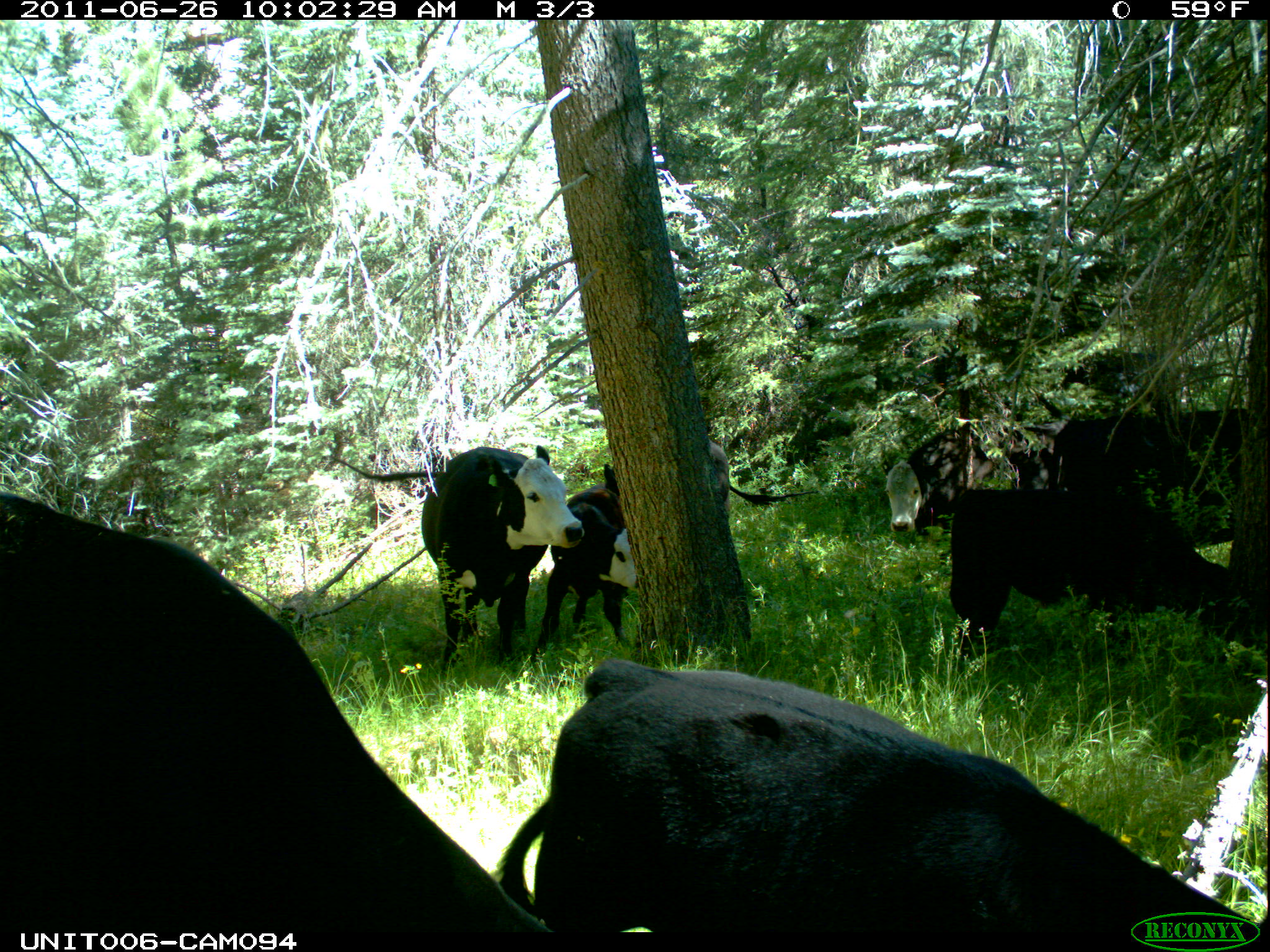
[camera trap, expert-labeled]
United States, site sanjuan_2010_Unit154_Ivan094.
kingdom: Animalia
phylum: Chordata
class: Mammalia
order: Artiodactyla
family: Bovidae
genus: Bos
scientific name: Bos taurus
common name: domestic cow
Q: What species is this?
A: Bos taurus (domestic cow).